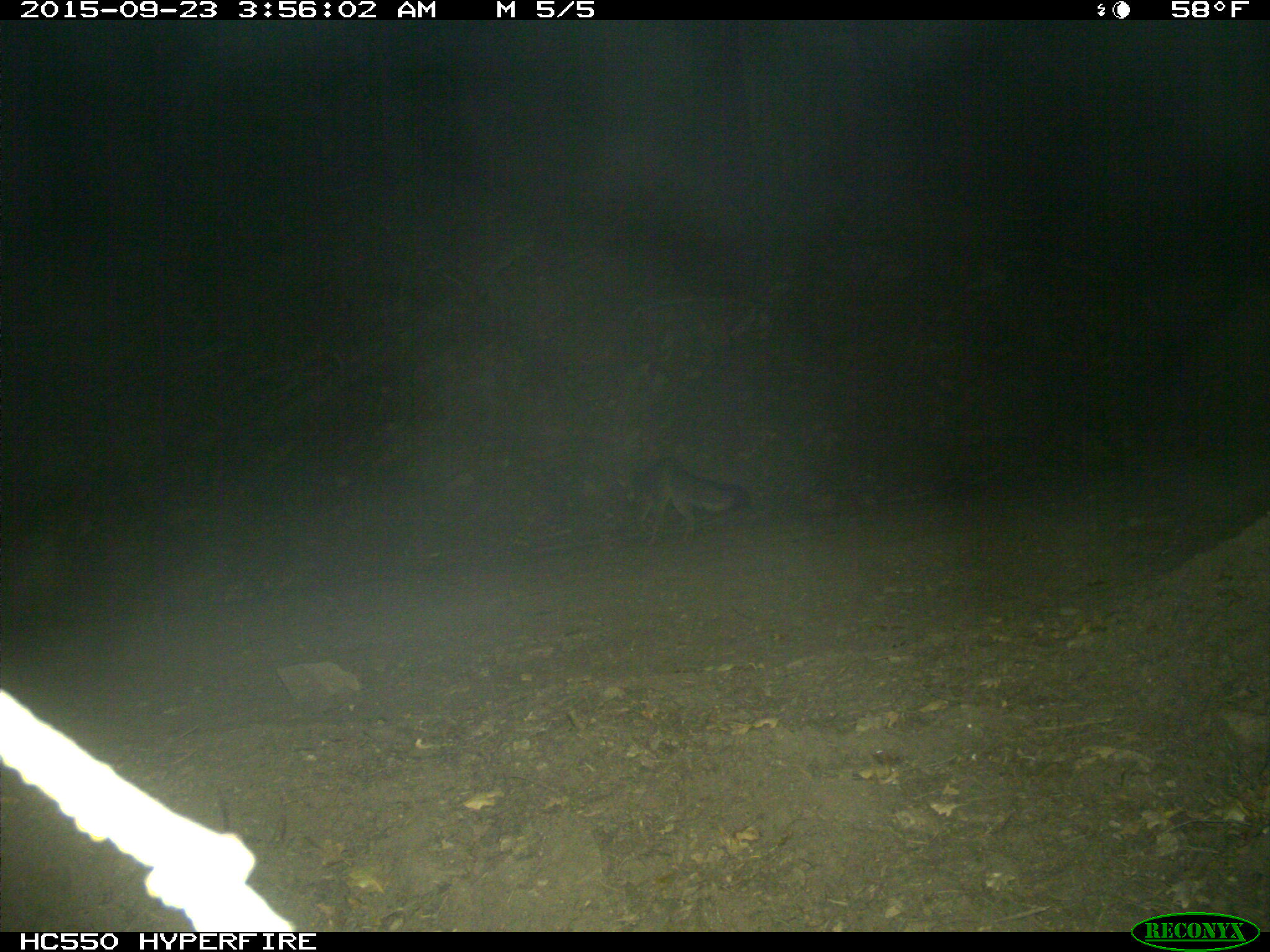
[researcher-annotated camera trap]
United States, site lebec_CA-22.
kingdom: Animalia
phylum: Chordata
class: Mammalia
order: Carnivora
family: Canidae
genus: Urocyon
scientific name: Urocyon cinereoargenteus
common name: gray fox